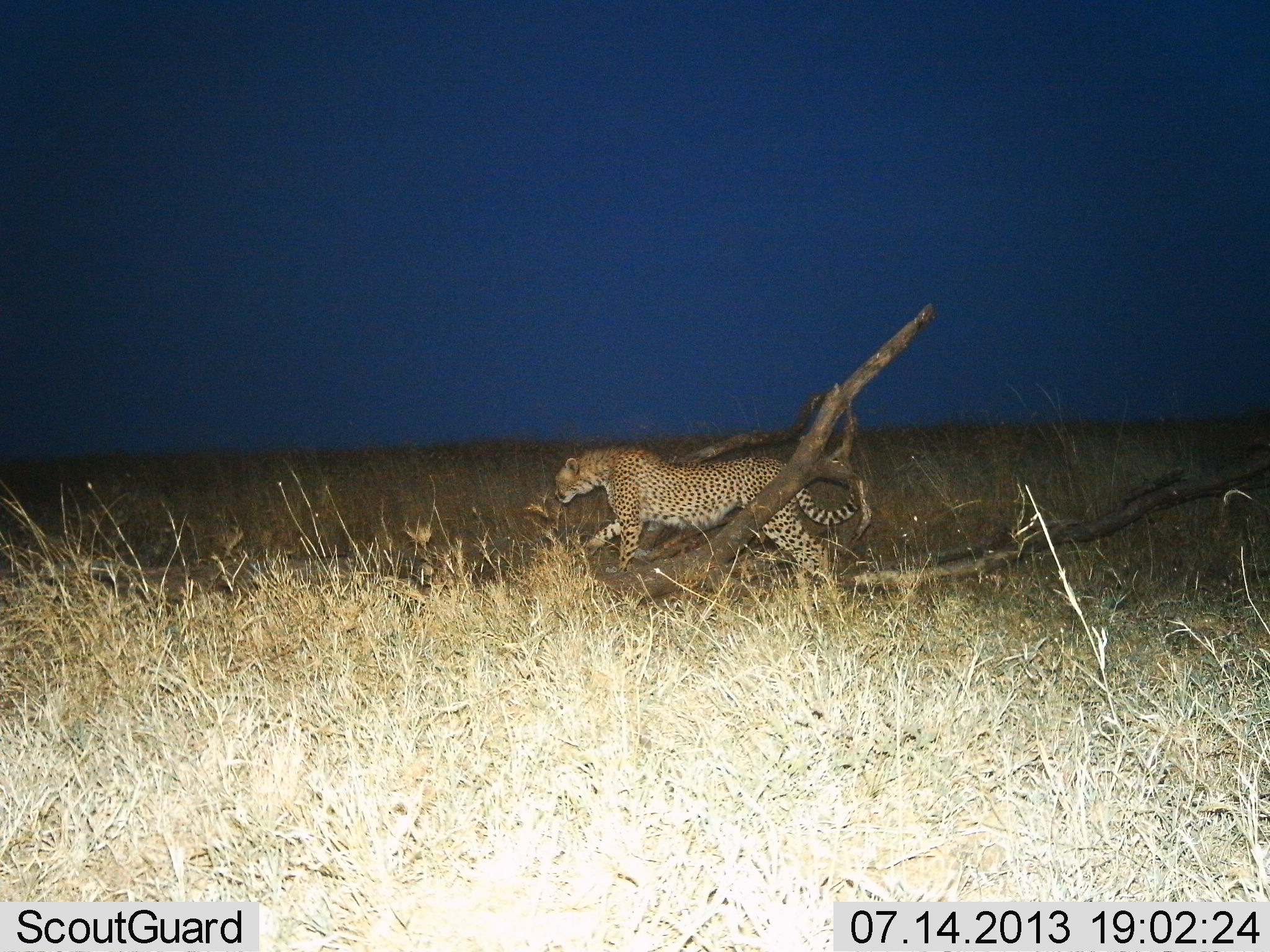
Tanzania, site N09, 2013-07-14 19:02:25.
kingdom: Animalia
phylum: Chordata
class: Mammalia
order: Carnivora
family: Felidae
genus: Acinonyx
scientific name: Acinonyx jubatus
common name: cheetah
Cheetah (Acinonyx jubatus), count 1. Behavior (volunteer vote fractions): standing 17%, resting 0%, moving 94%, interacting 0%. Young present (vote fraction): 0%. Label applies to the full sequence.